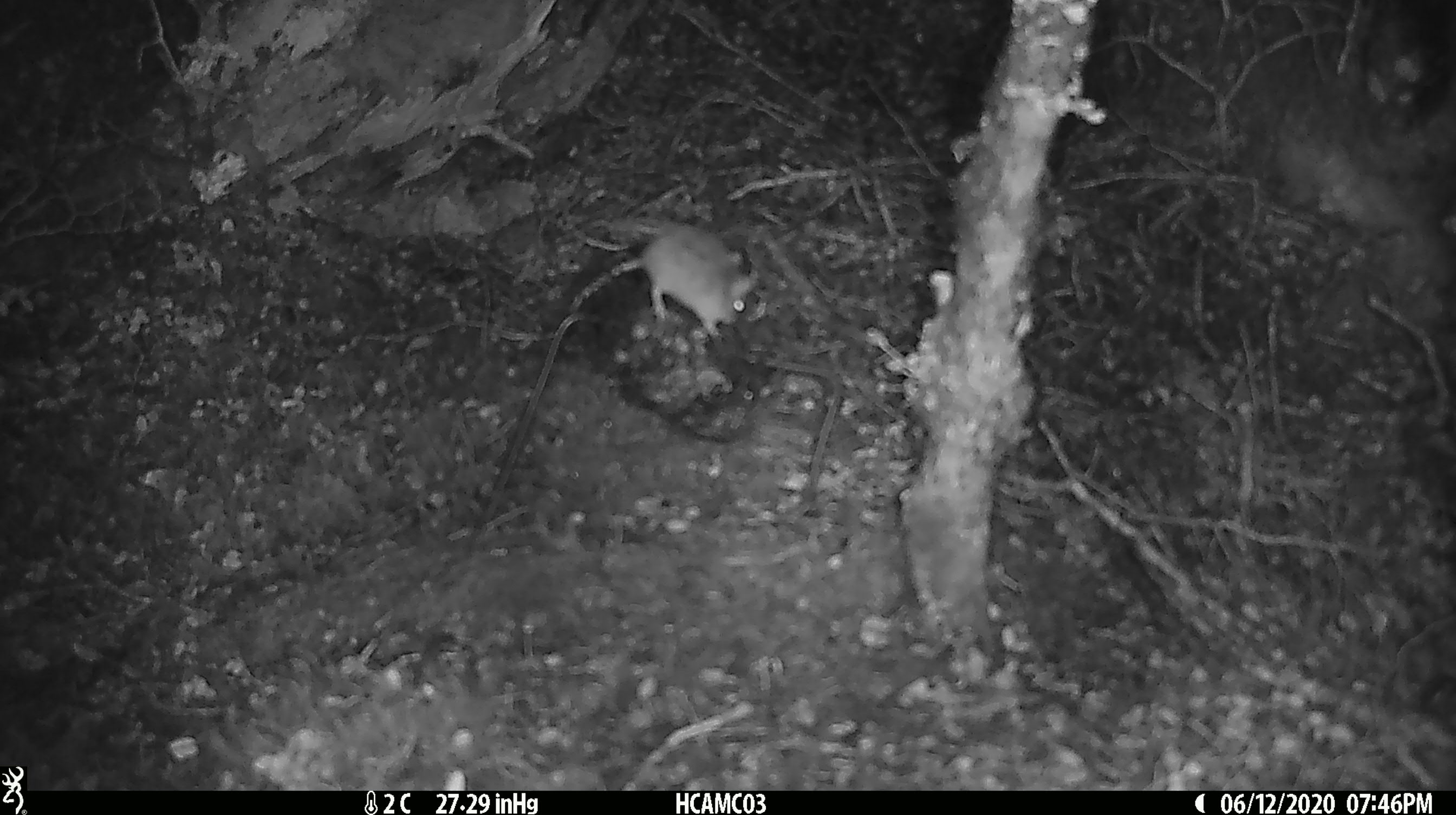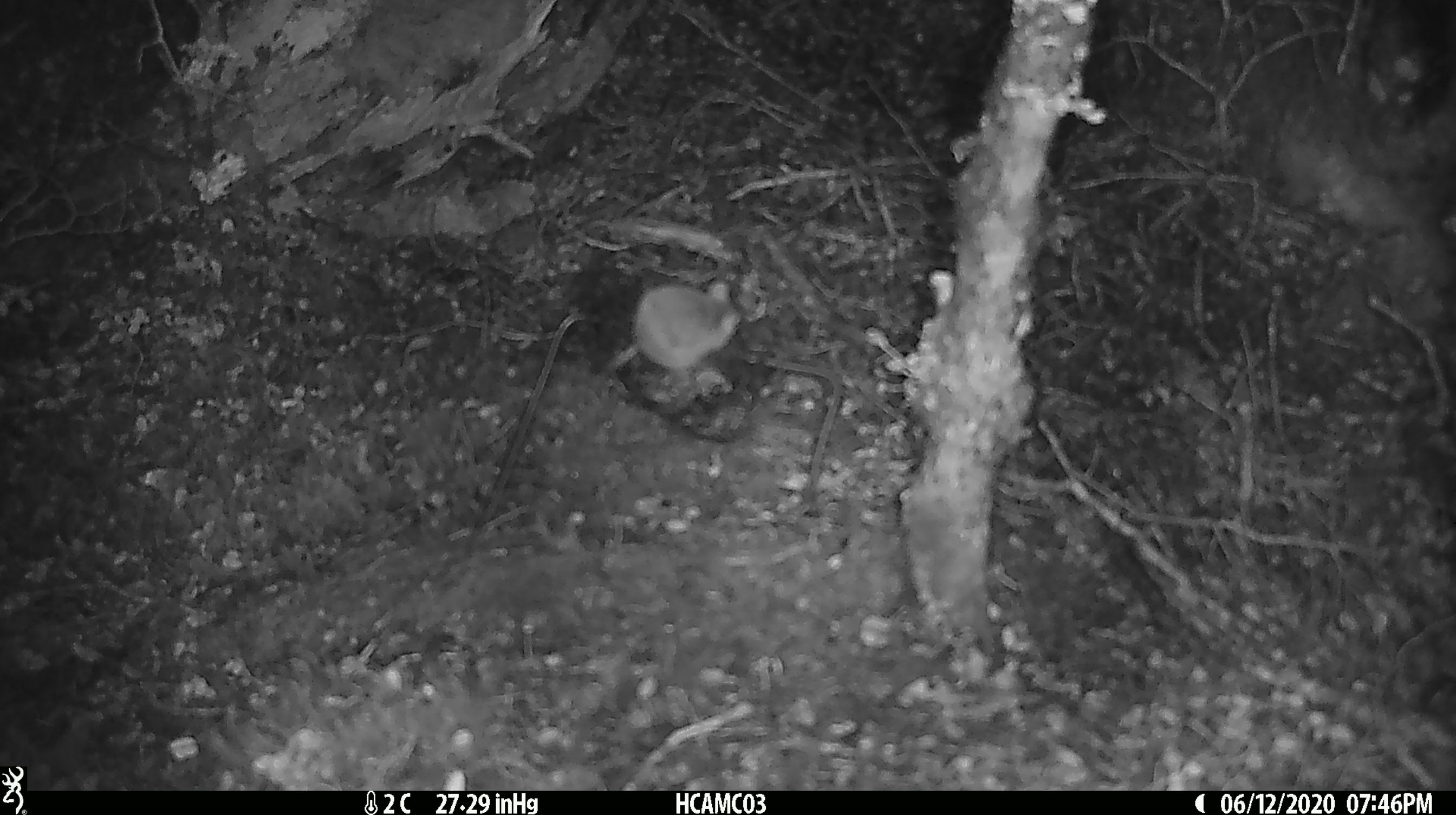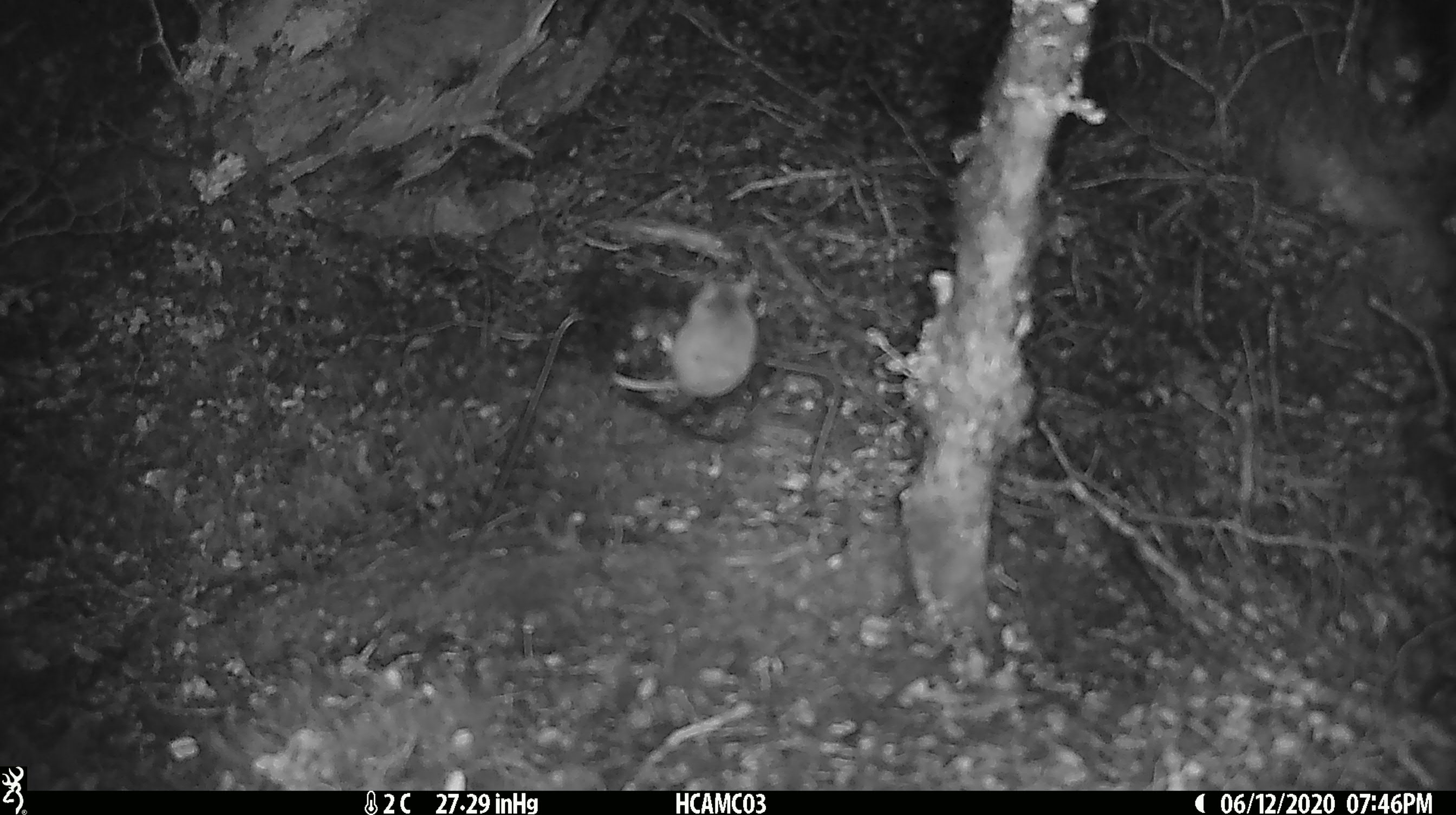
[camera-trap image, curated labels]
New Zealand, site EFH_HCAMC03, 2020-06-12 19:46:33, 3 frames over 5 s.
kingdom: Animalia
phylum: Chordata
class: Mammalia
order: Rodentia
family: Muridae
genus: Mus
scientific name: Mus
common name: mouse